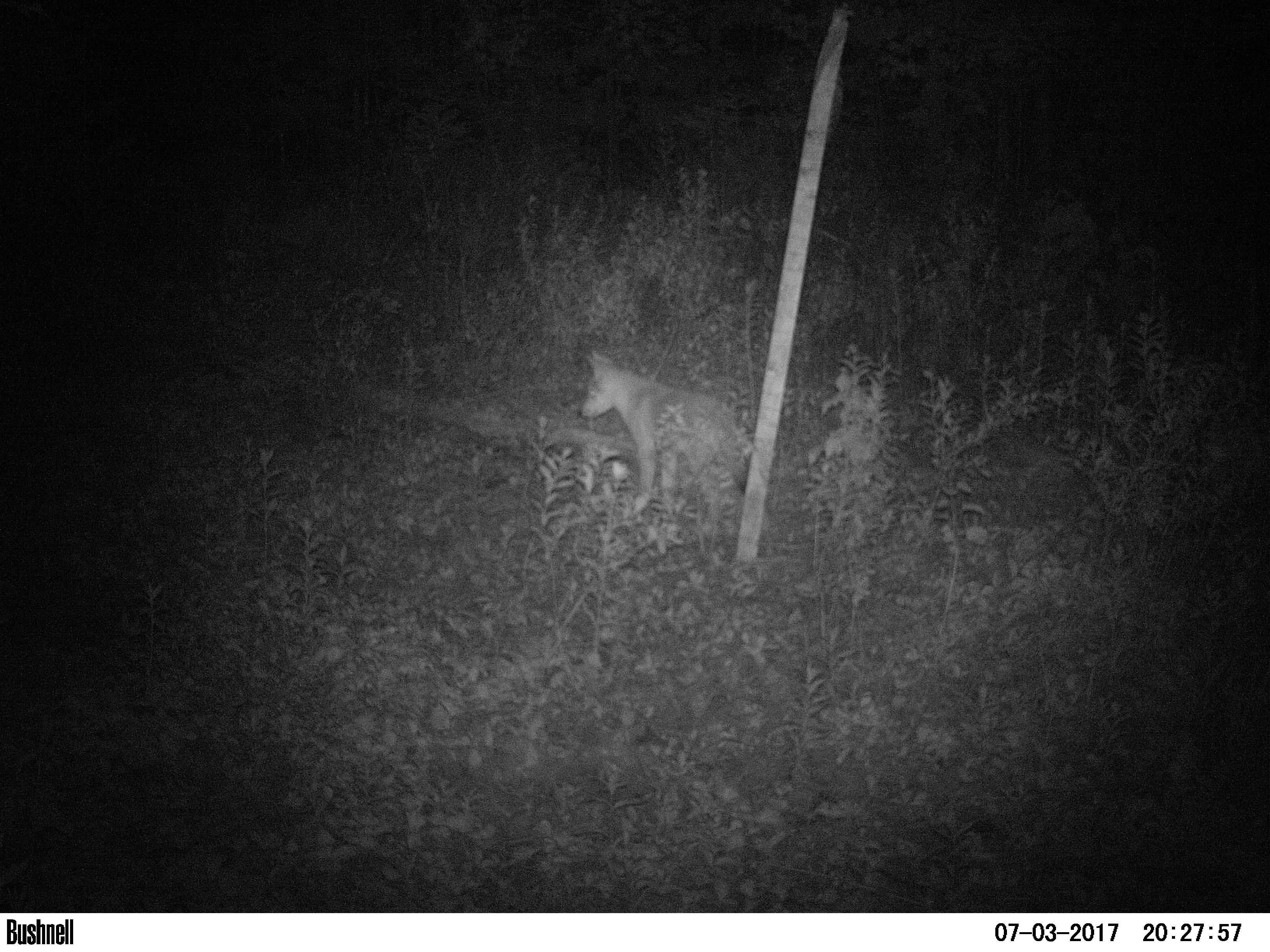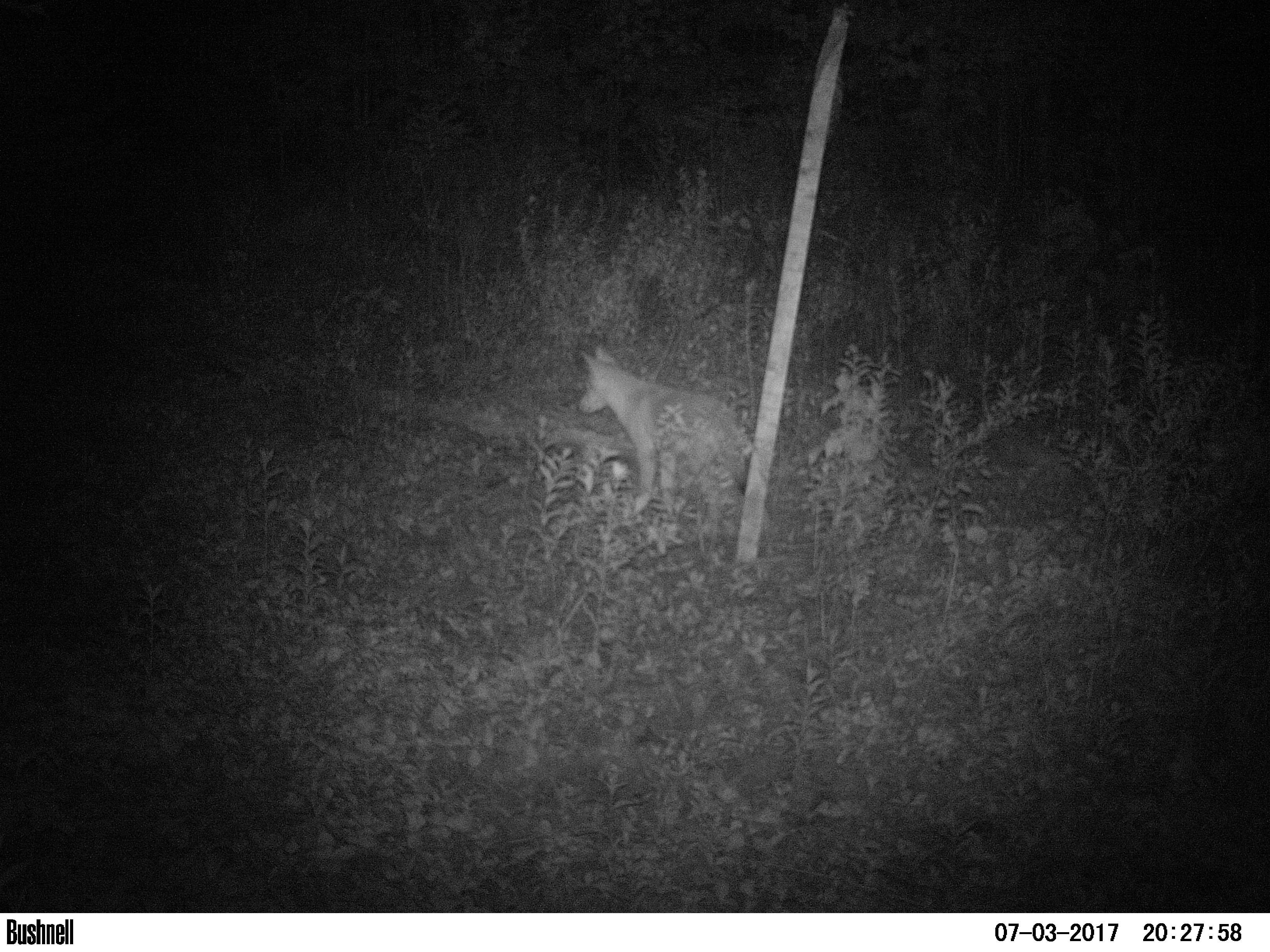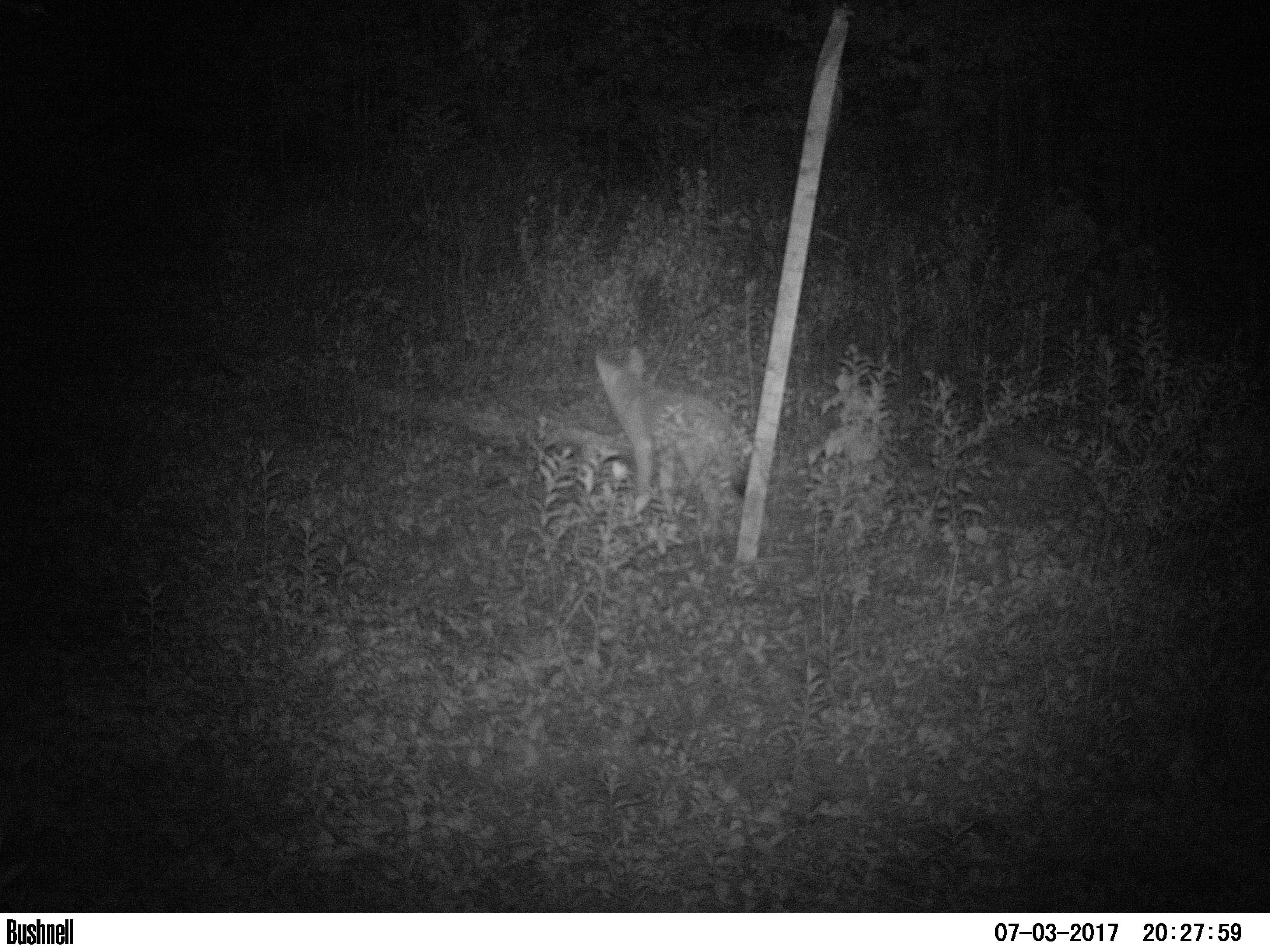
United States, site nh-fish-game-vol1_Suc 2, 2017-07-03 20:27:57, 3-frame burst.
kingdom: Animalia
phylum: Chordata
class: Mammalia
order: Carnivora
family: Canidae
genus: Canis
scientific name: Canis latrans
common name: coyote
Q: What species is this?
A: Coyote (Canis latrans).